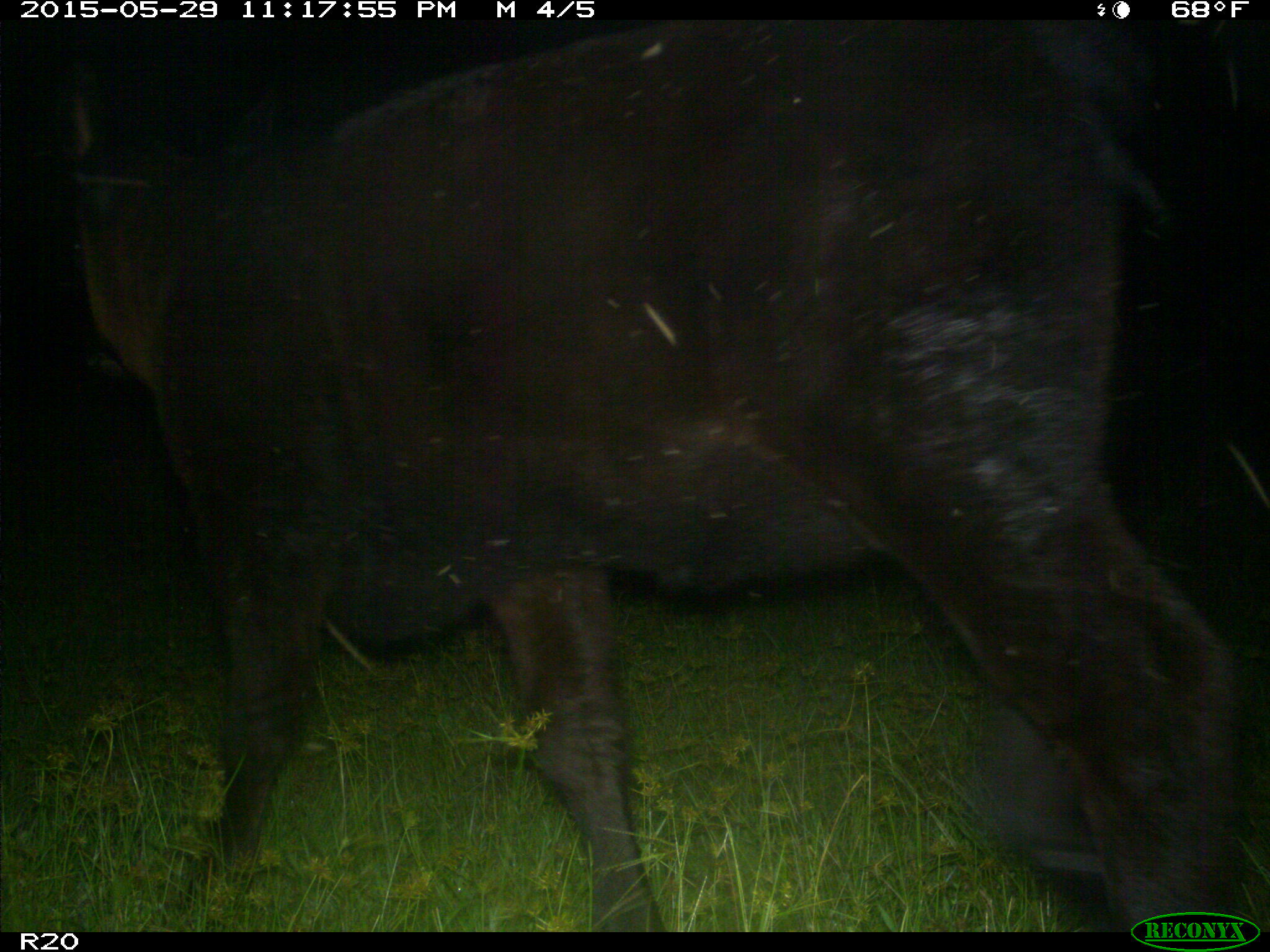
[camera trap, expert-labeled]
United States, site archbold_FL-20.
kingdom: Animalia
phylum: Chordata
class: Mammalia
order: Artiodactyla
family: Bovidae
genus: Bos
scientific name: Bos taurus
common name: domestic cow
Bos taurus (domestic cow).